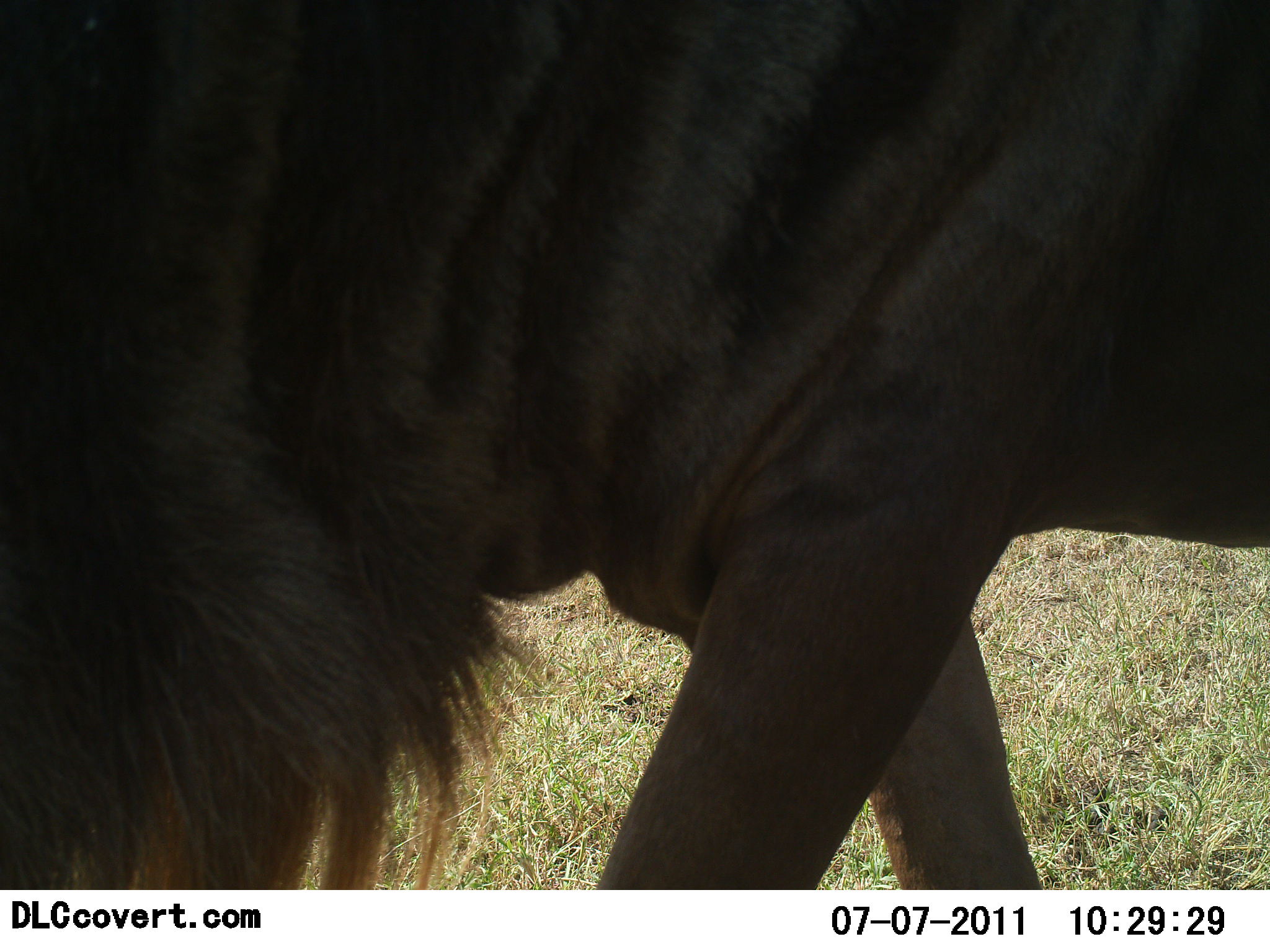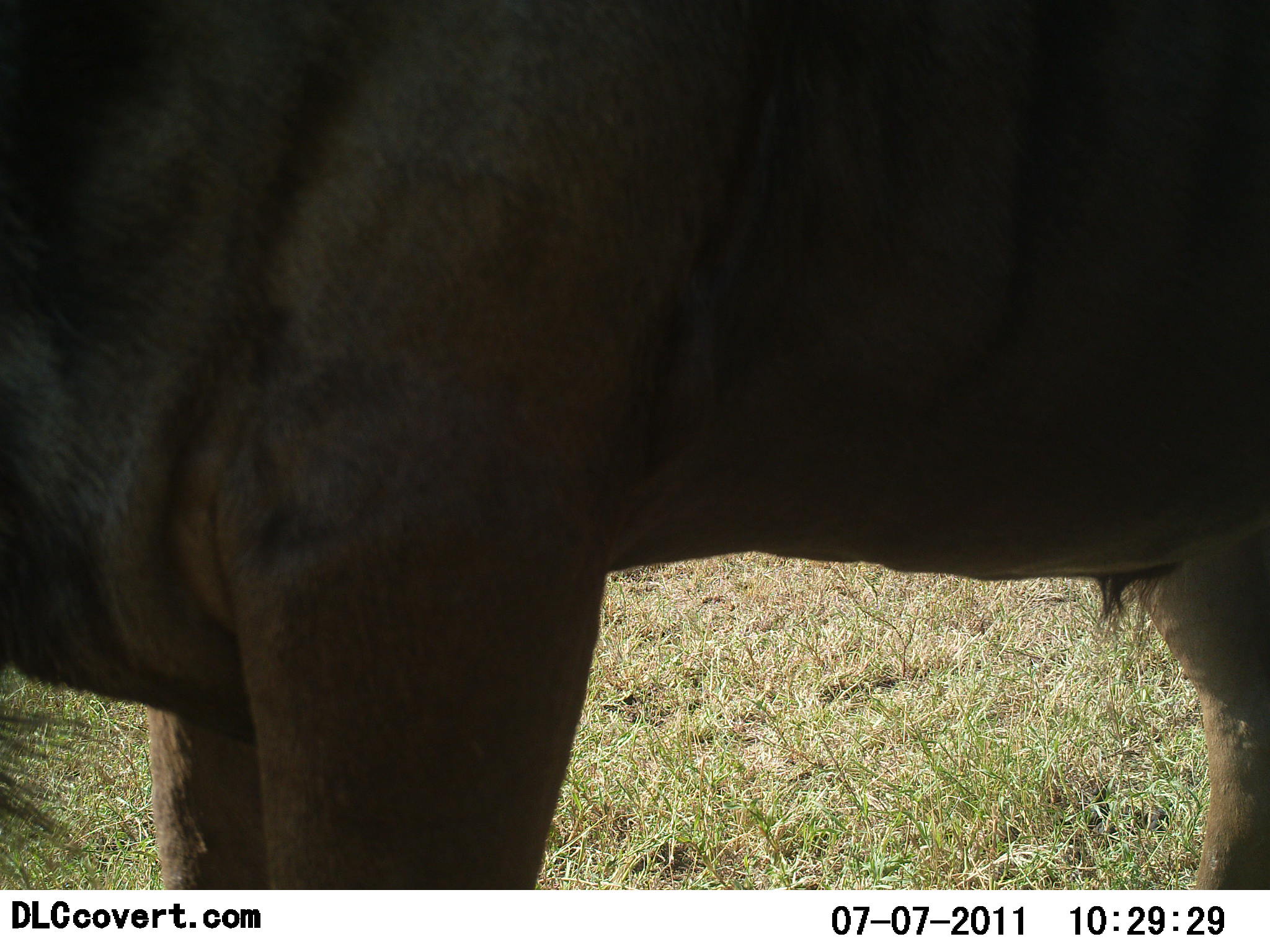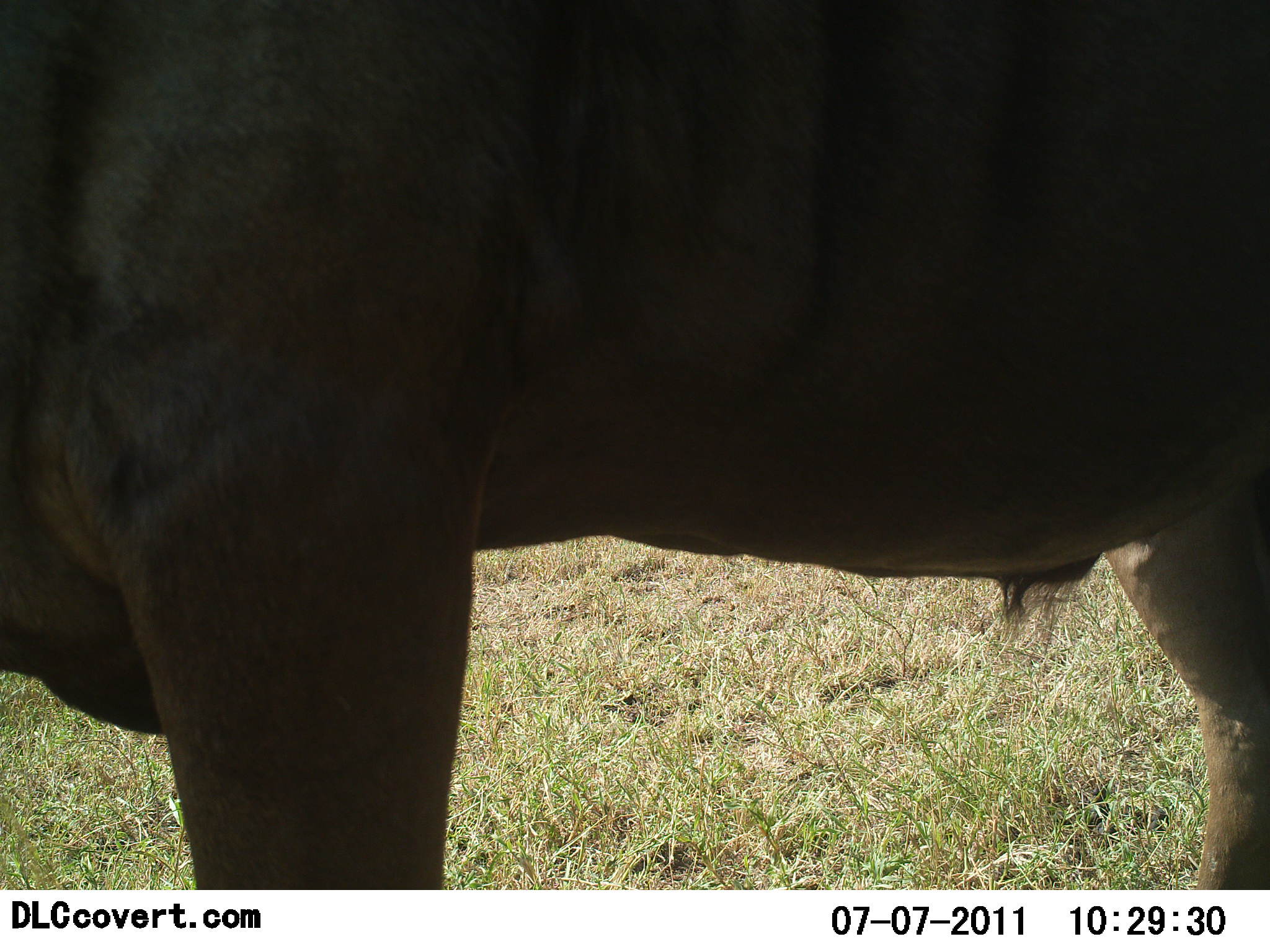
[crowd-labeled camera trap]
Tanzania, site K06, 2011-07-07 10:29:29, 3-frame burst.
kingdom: Animalia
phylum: Chordata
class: Mammalia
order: Artiodactyla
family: Bovidae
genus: Connochaetes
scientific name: Connochaetes taurinus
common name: blue wildebeest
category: wildebeest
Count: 1.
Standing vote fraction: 23%.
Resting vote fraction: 0%.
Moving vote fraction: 77%.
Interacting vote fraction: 0%.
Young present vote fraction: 0%.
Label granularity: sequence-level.